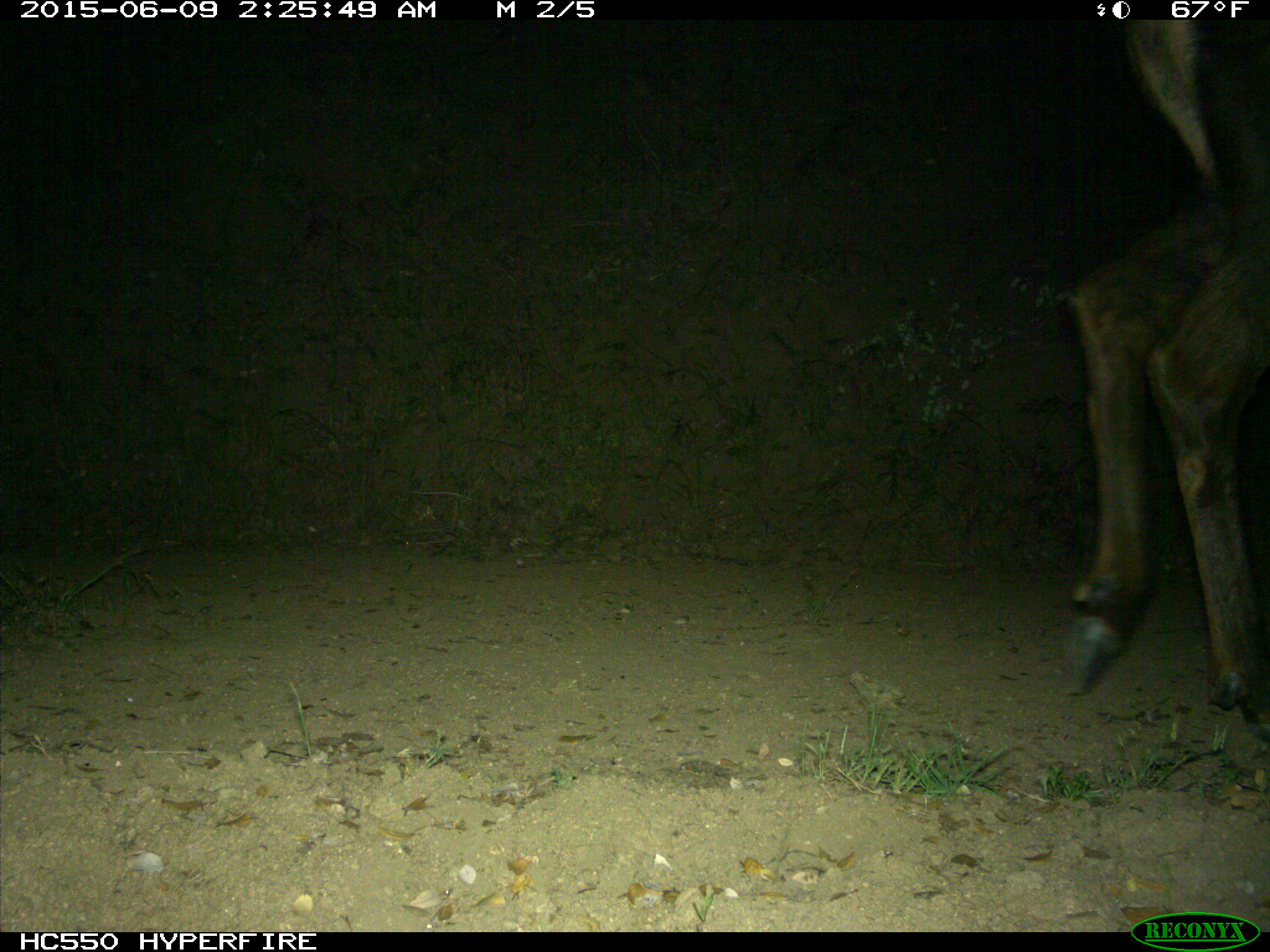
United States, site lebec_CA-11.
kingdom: Animalia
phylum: Chordata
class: Mammalia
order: Artiodactyla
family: Cervidae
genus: Cervus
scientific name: Cervus canadensis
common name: elk